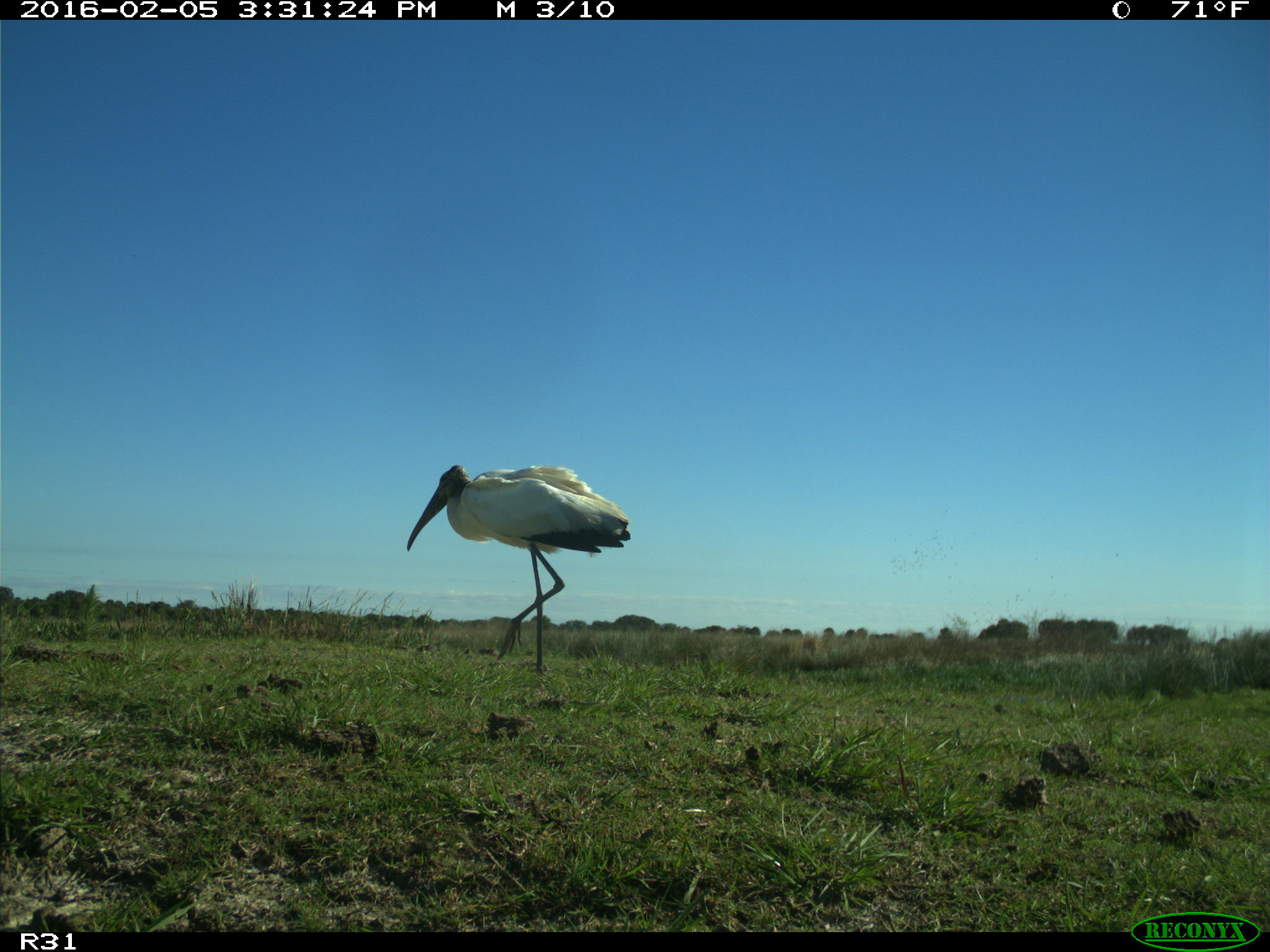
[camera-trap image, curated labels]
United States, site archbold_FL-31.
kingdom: Animalia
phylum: Chordata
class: Aves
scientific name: Aves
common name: birds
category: unidentified bird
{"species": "unidentified bird (birds) (Aves)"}